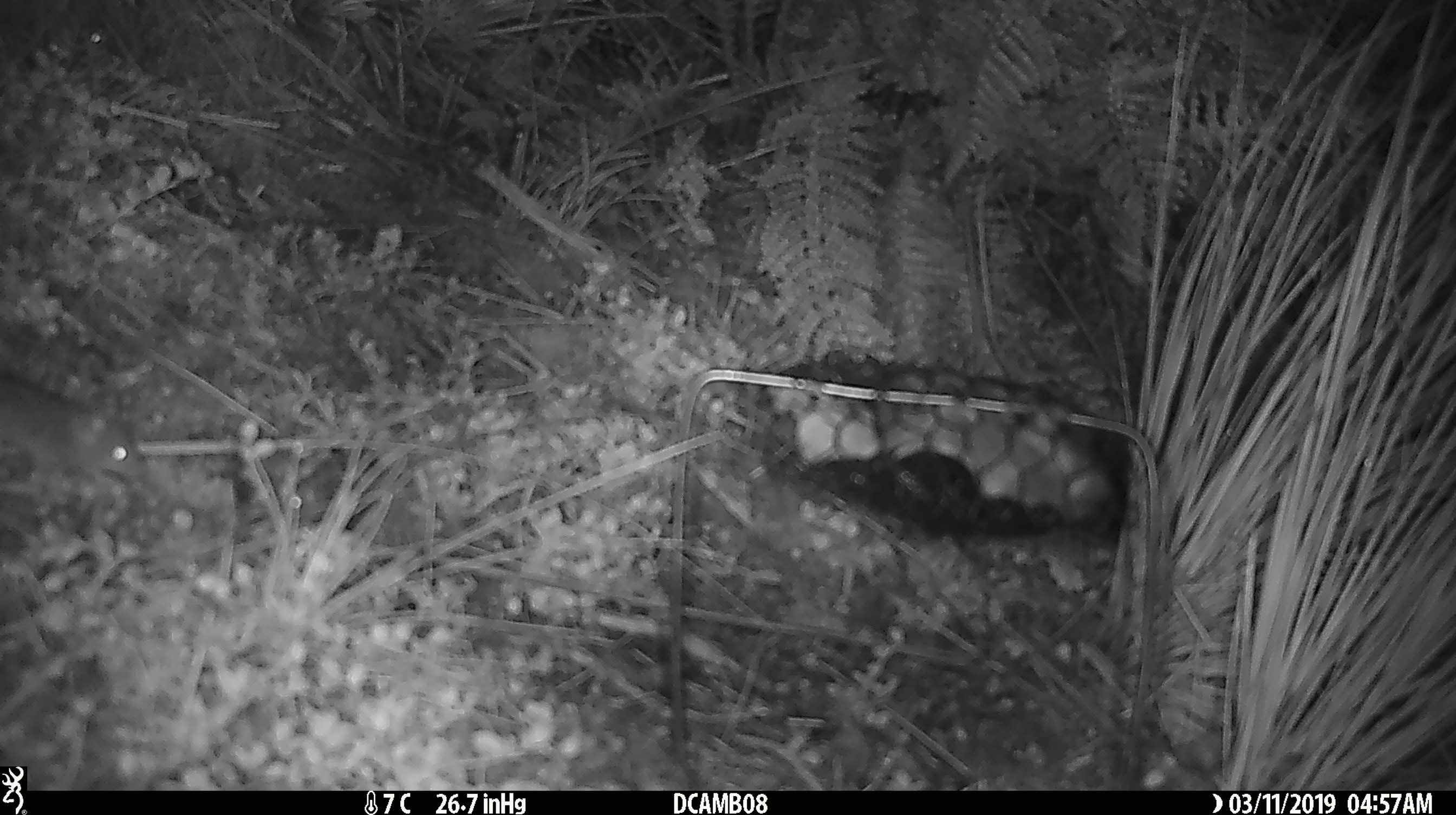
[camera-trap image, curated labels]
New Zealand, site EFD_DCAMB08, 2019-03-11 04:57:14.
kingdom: Animalia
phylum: Chordata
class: Mammalia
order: Rodentia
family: Muridae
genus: Mus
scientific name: Mus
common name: mouse